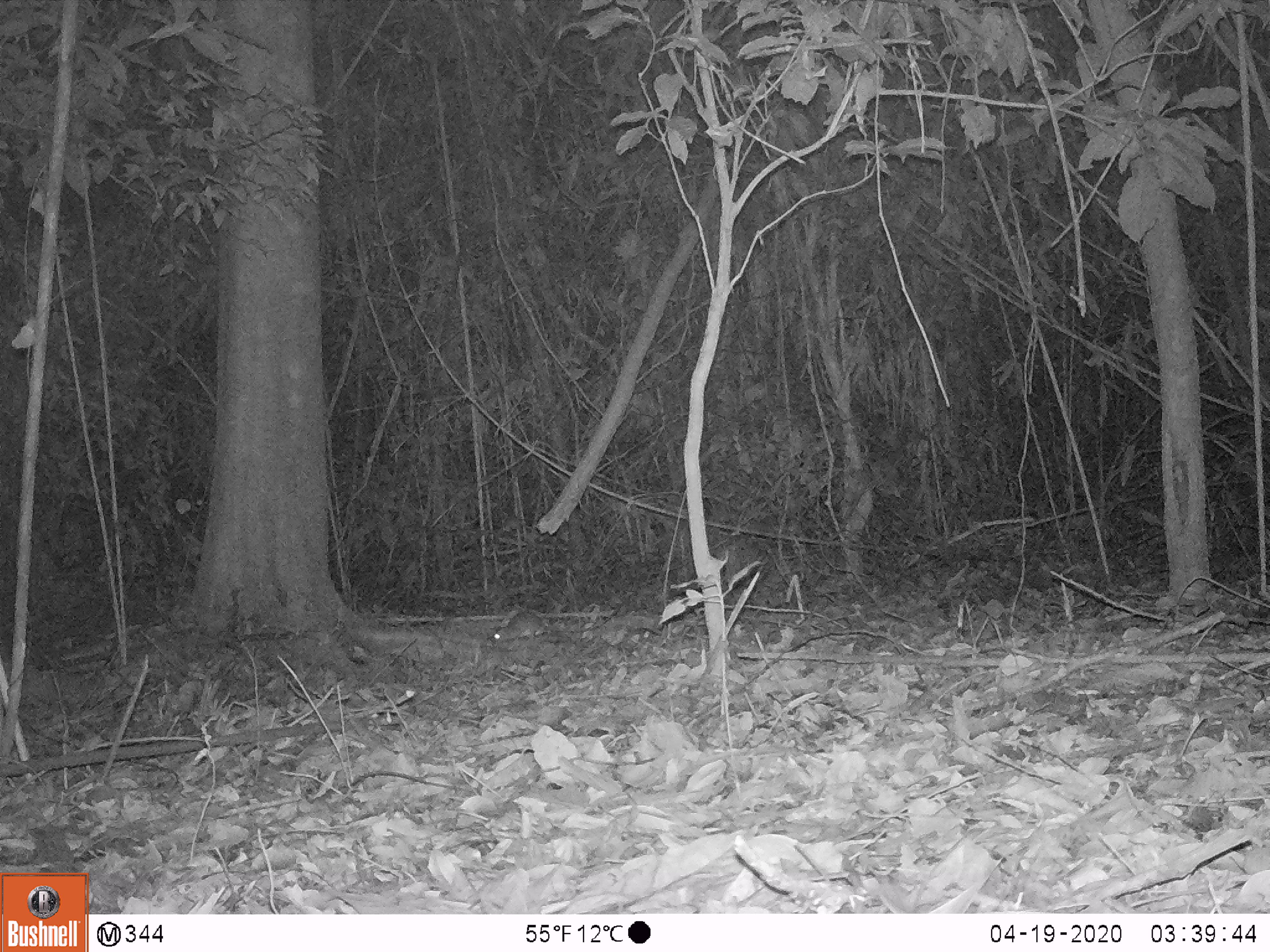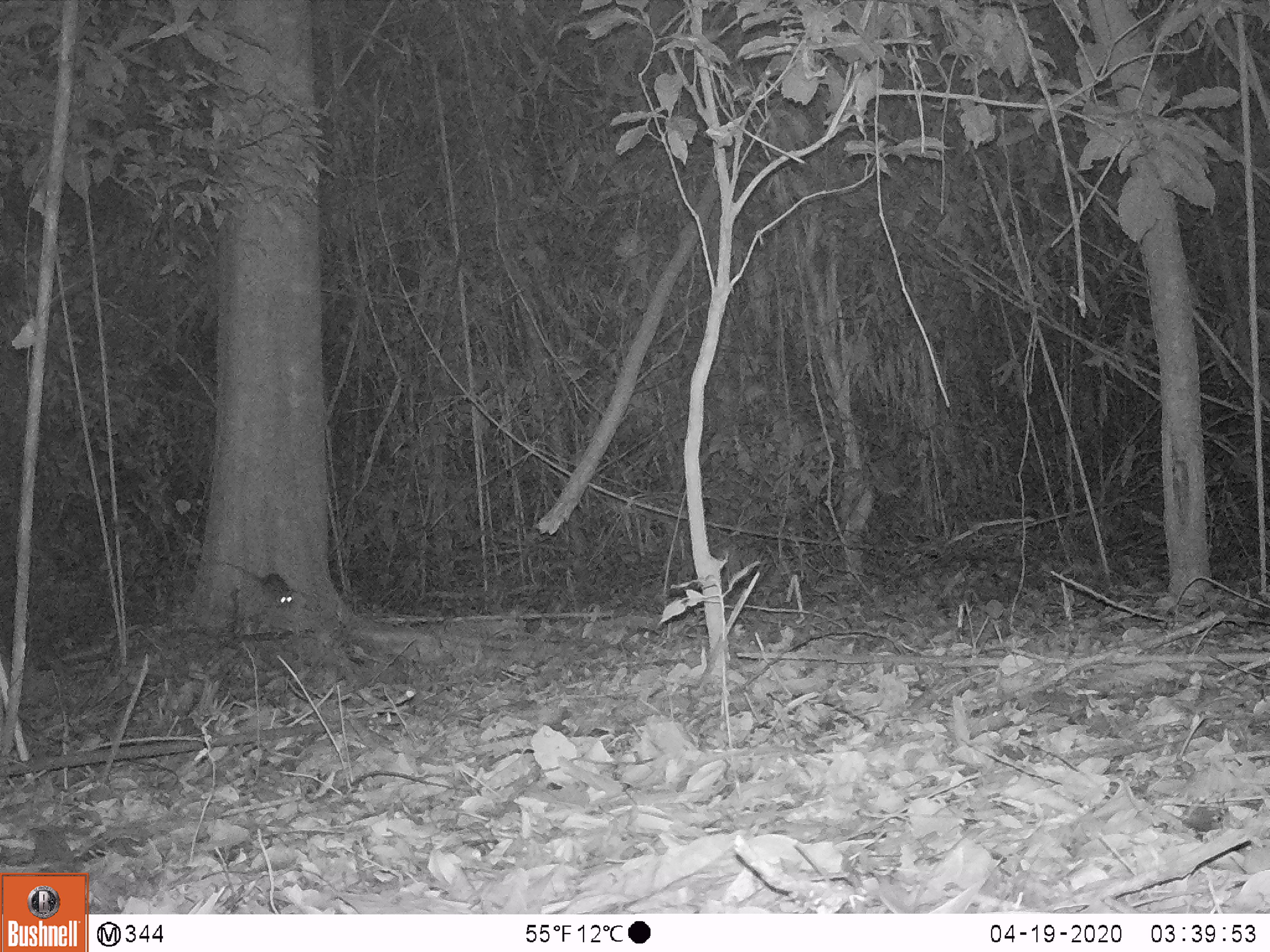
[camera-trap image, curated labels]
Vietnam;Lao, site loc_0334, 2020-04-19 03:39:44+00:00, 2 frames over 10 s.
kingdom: Animalia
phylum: Chordata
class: Mammalia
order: Rodentia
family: Muridae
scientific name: Muridae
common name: old-world mice and rats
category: unidentified murid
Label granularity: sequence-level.